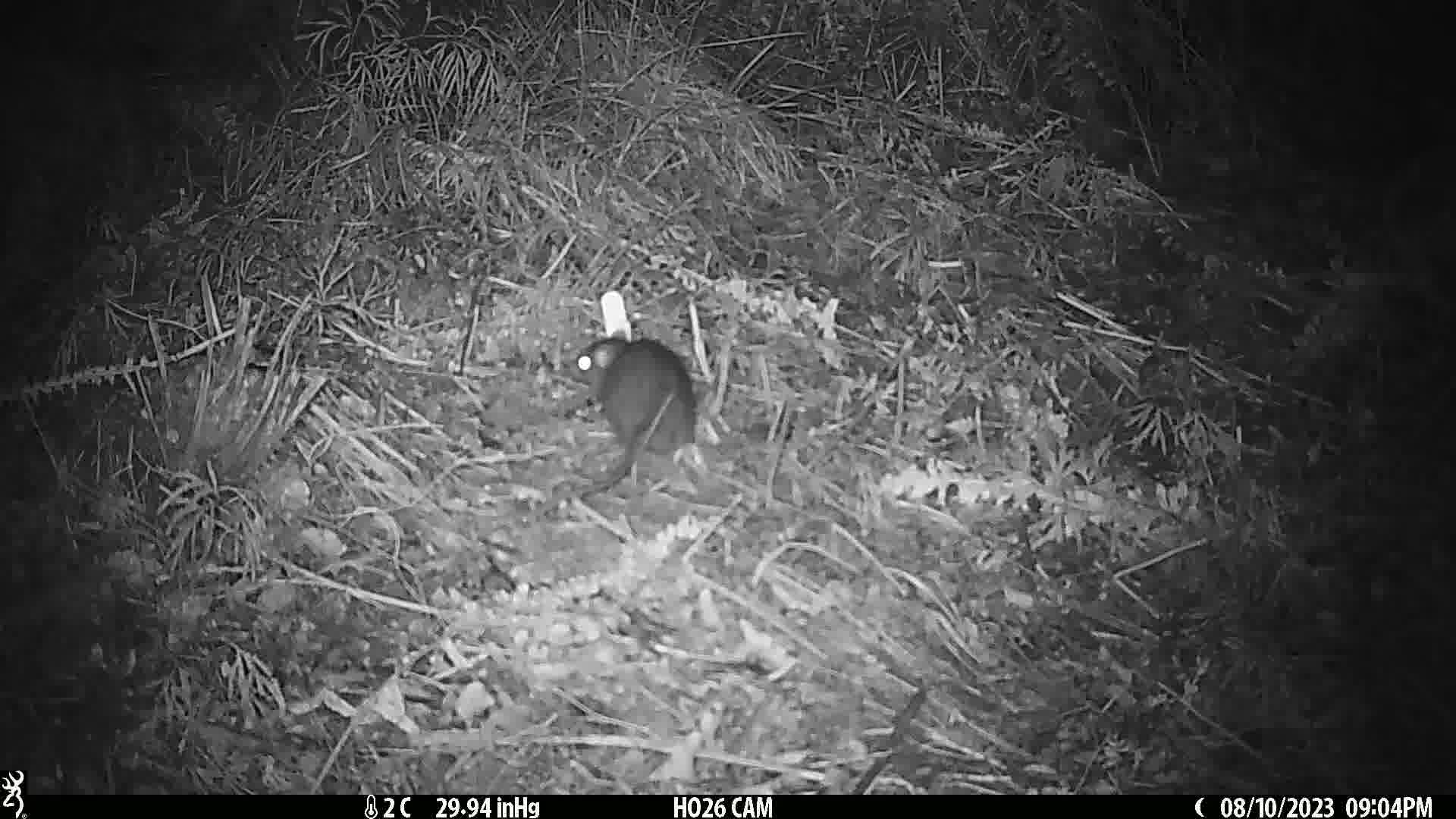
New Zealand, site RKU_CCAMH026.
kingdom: Animalia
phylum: Chordata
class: Mammalia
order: Rodentia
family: Muridae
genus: Rattus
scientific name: Rattus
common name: rat